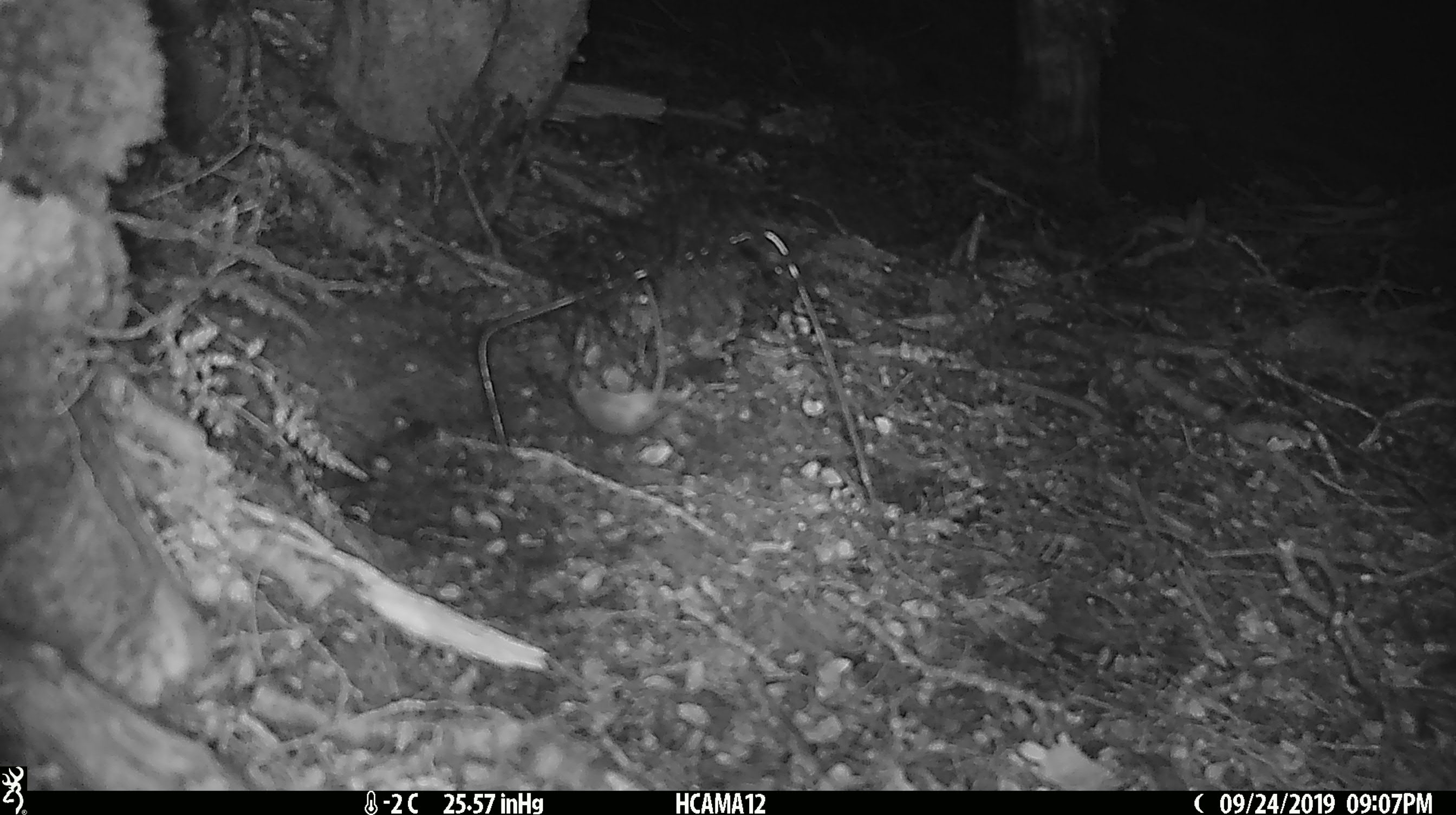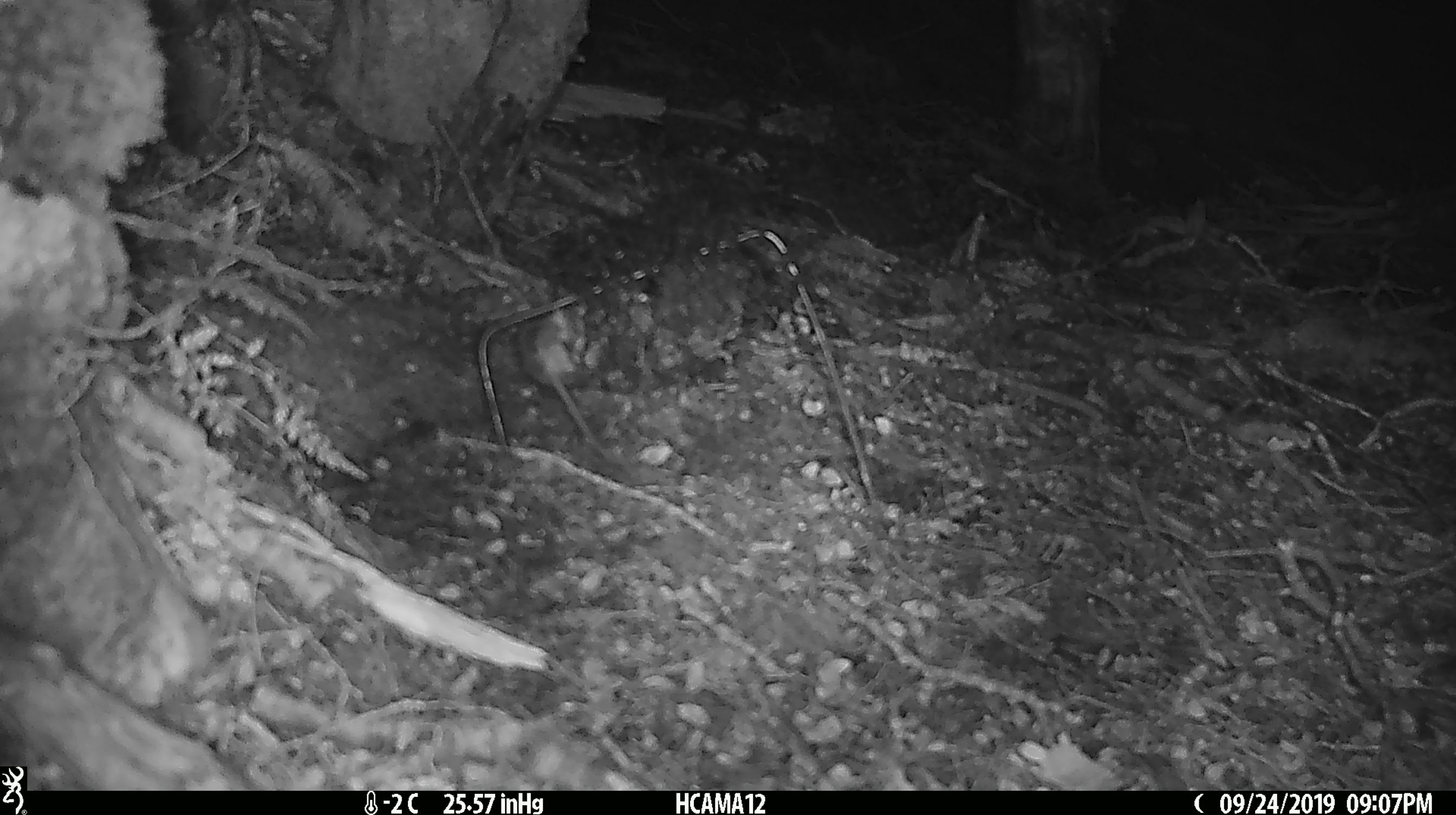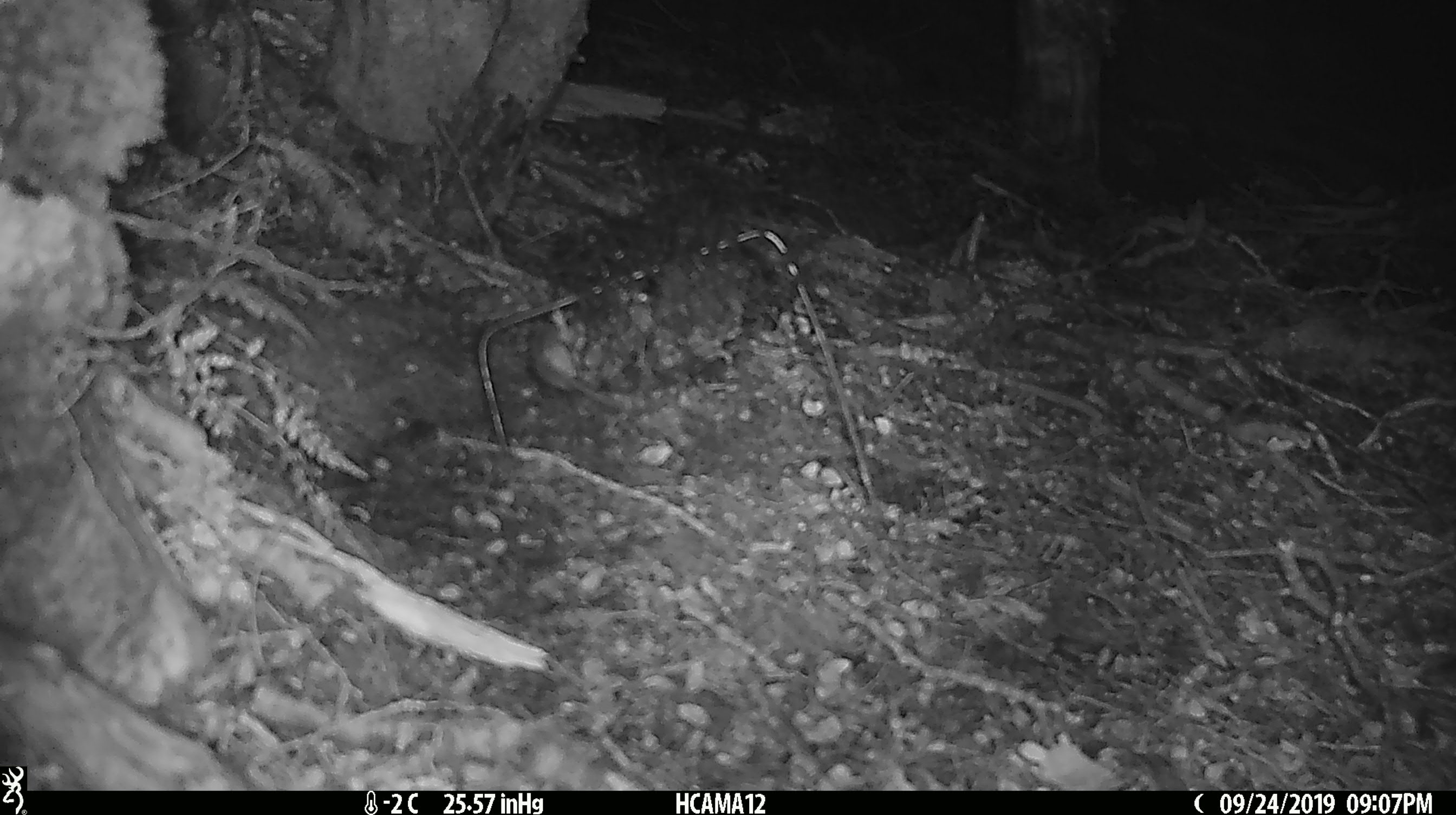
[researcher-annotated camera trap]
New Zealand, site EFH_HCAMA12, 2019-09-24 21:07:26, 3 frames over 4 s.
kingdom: Animalia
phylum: Chordata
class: Mammalia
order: Rodentia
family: Muridae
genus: Mus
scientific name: Mus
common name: mouse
Mouse (Mus).